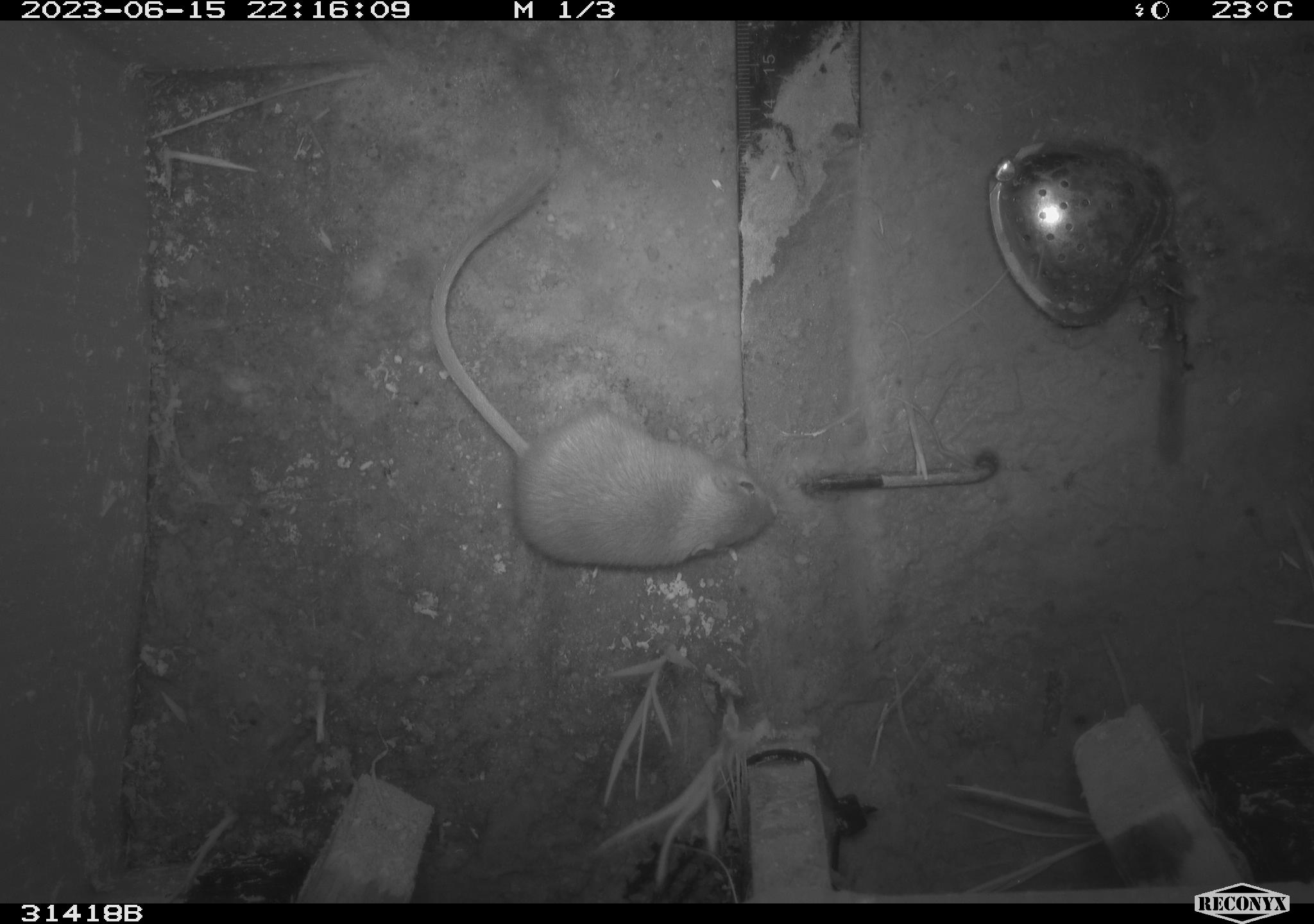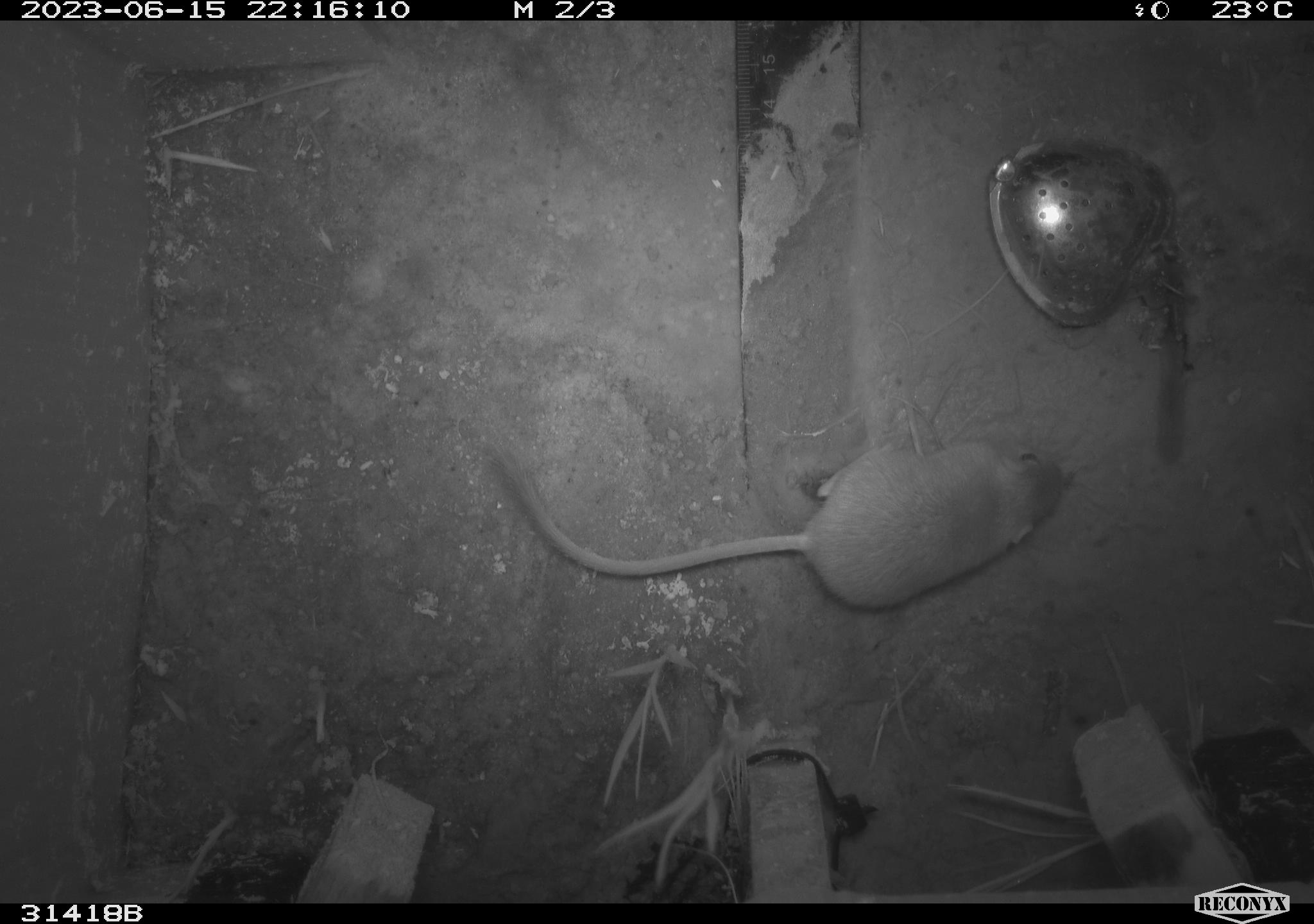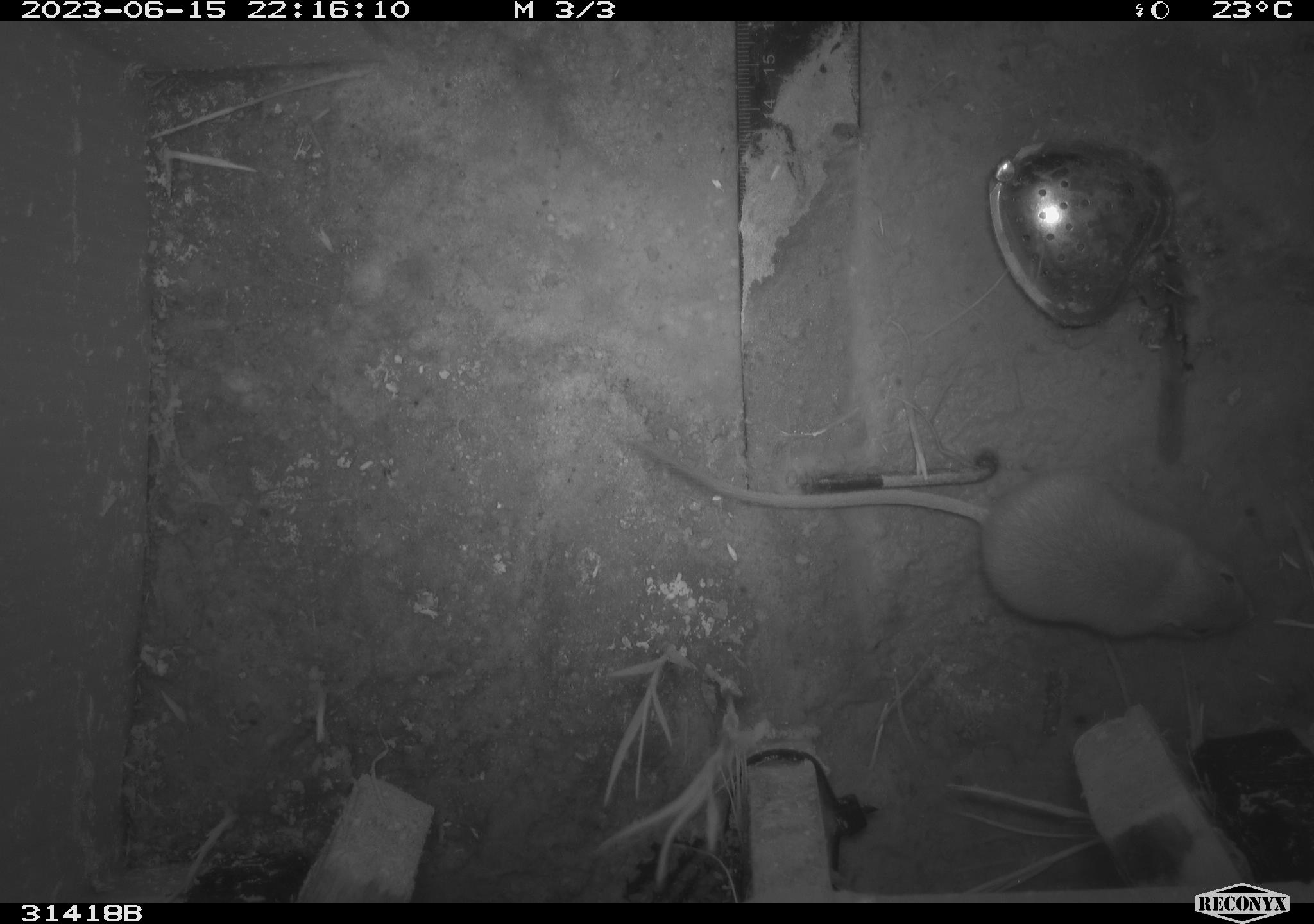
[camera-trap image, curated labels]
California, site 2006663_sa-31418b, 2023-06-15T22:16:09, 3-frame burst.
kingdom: Animalia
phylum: Chordata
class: Mammalia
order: Rodentia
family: Heteromyidae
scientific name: Heteromyidae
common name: kangaroo rats and pocket mice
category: heteromyidae family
Heteromyidae family (kangaroo rats and pocket mice) (Heteromyidae).